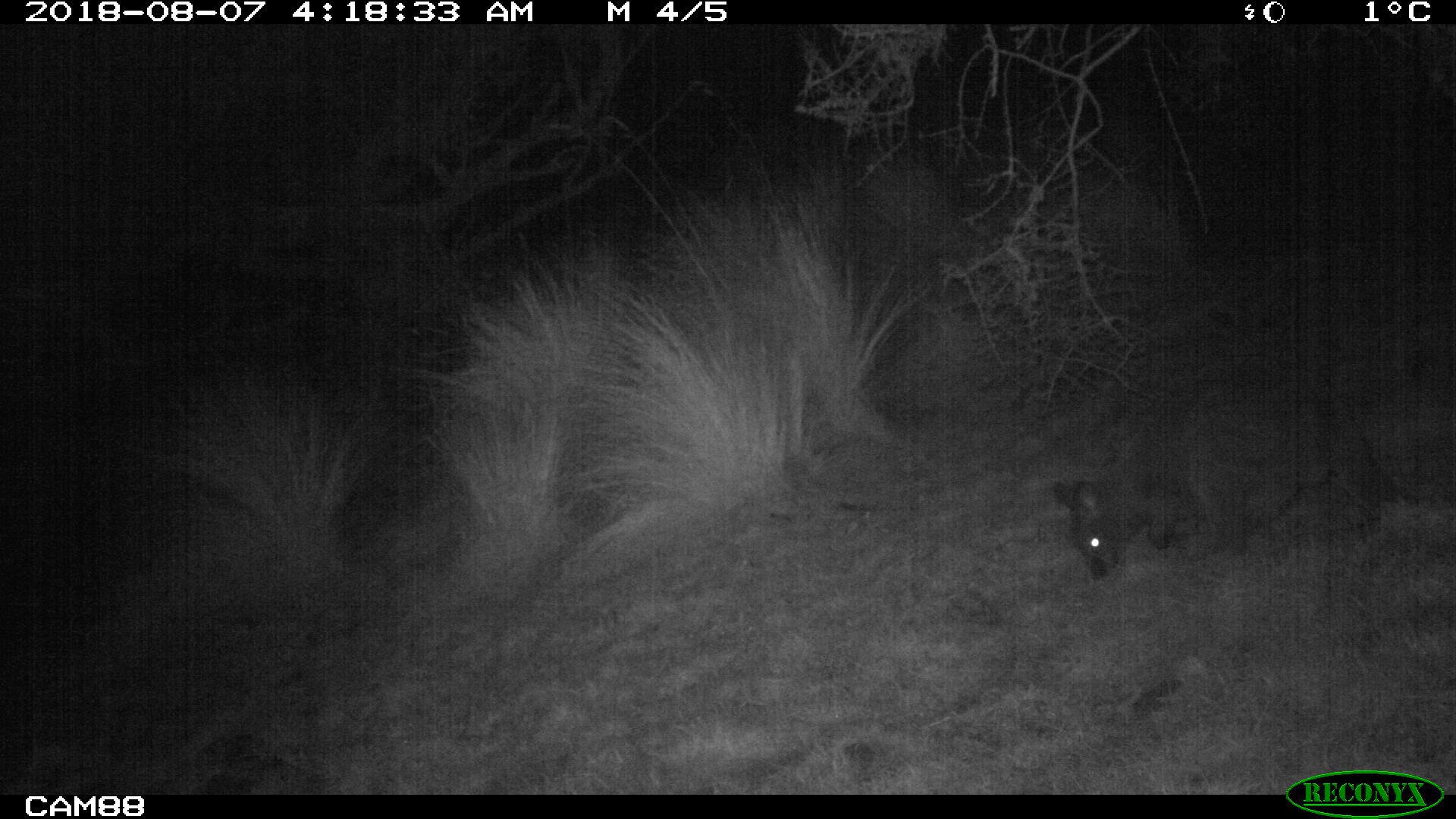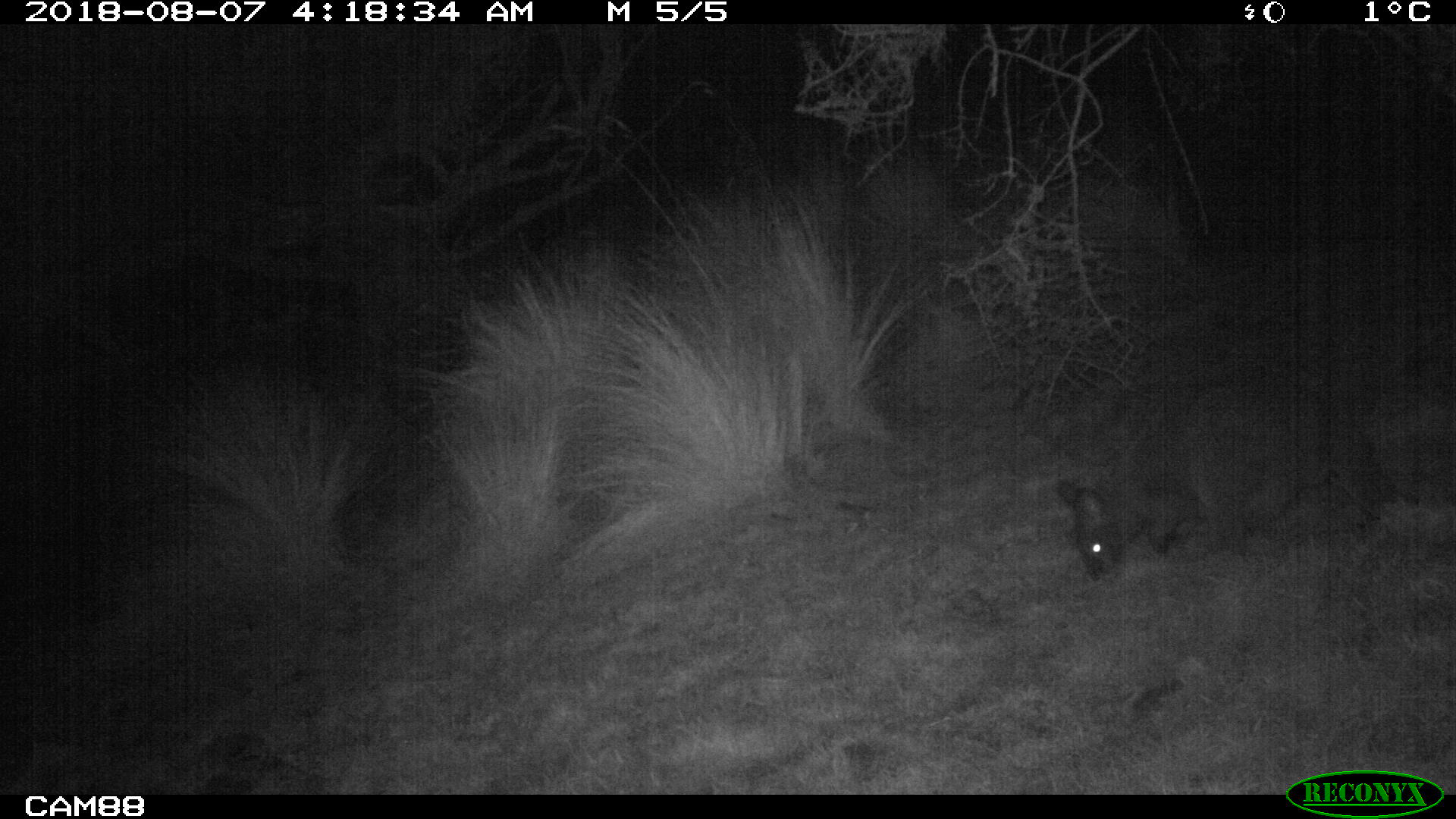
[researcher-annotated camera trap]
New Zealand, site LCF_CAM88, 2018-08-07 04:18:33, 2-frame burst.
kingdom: Animalia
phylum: Chordata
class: Mammalia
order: Diprotodontia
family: Macropodidae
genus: Notamacropus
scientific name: Notamacropus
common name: wallaby